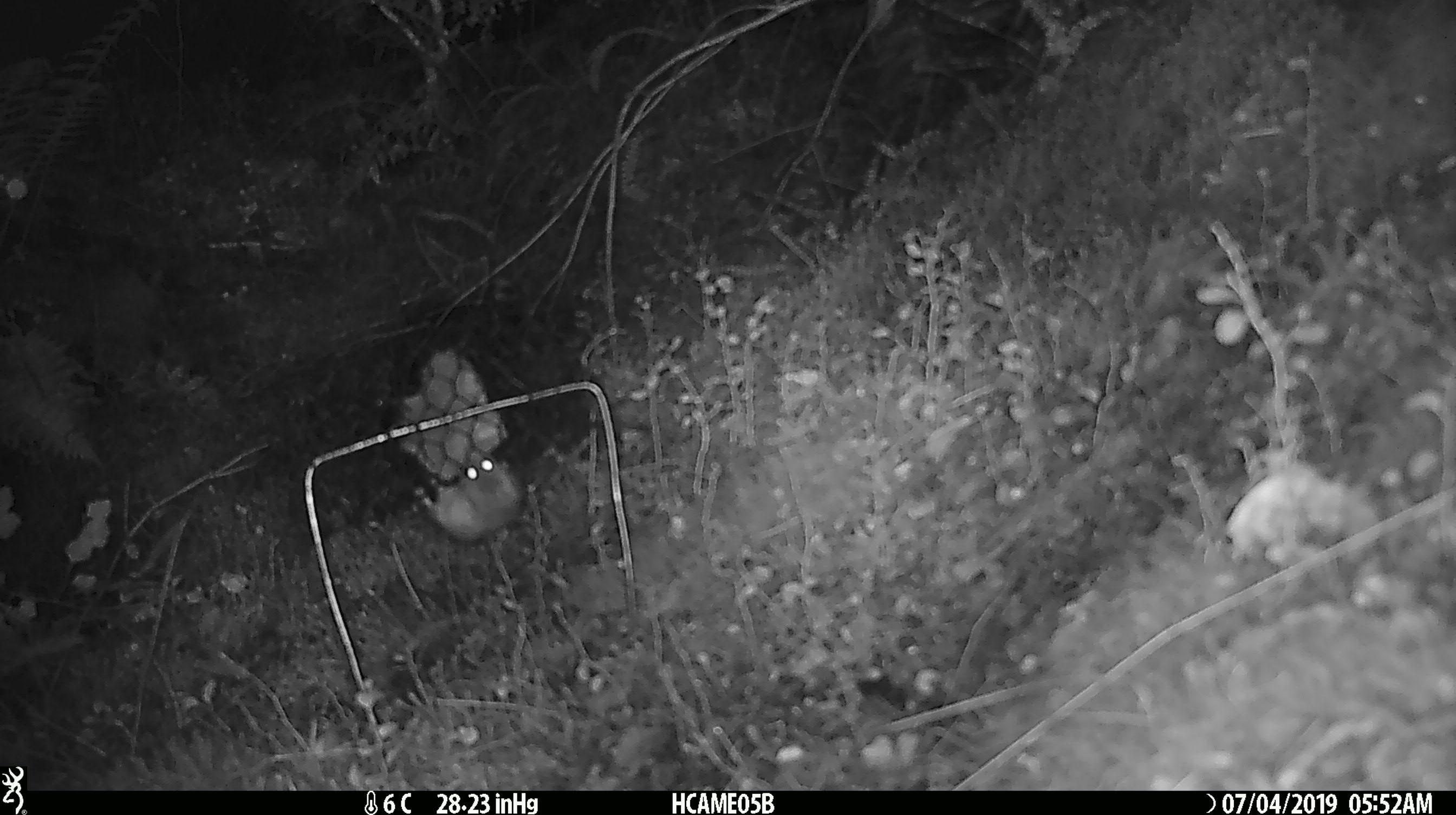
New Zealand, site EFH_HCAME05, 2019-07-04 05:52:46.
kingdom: Animalia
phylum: Chordata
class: Mammalia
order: Rodentia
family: Muridae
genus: Mus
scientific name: Mus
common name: mouse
Mouse (Mus).